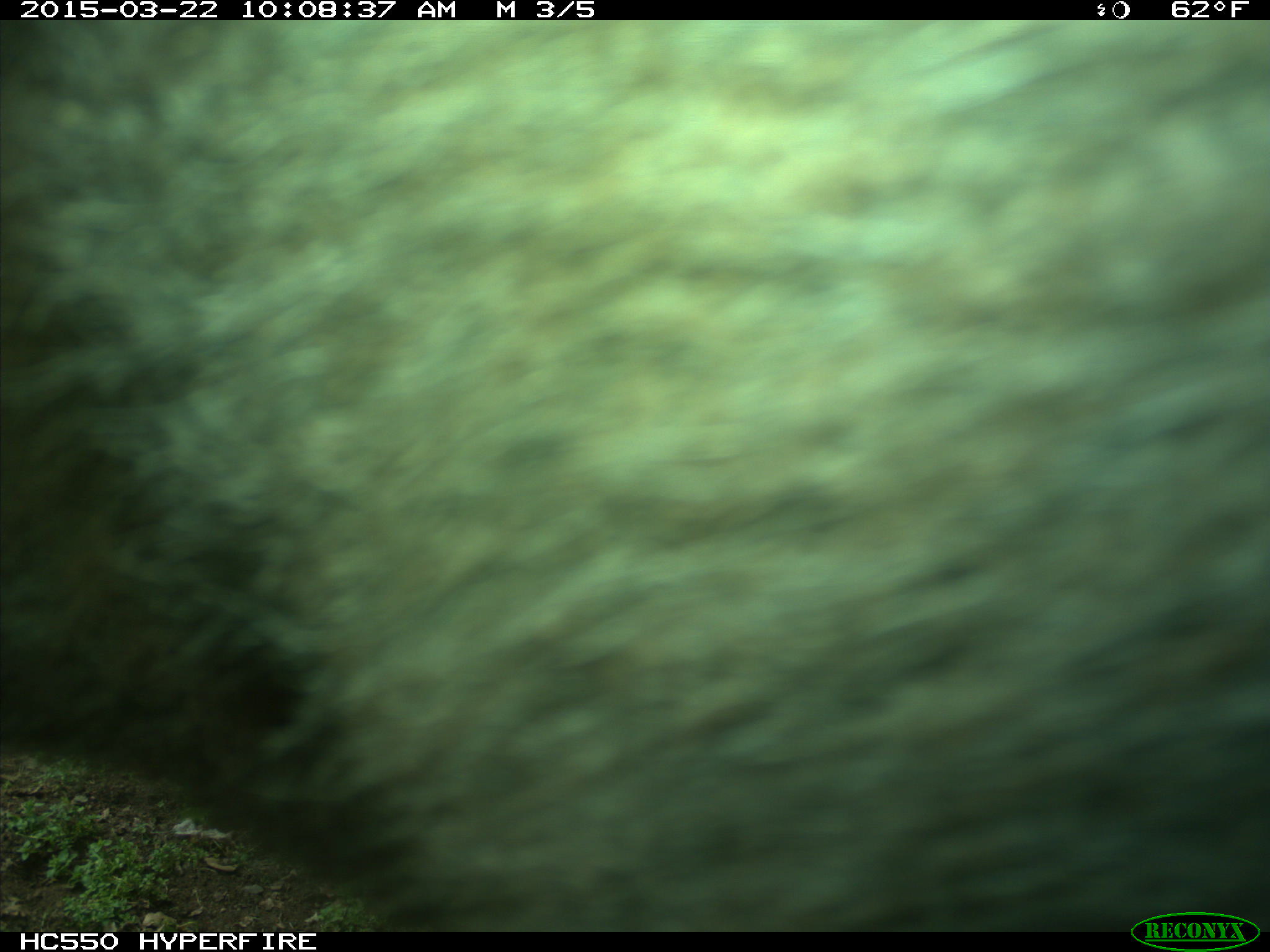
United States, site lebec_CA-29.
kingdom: Animalia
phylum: Chordata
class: Mammalia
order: Artiodactyla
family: Bovidae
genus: Bos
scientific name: Bos taurus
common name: domestic cow